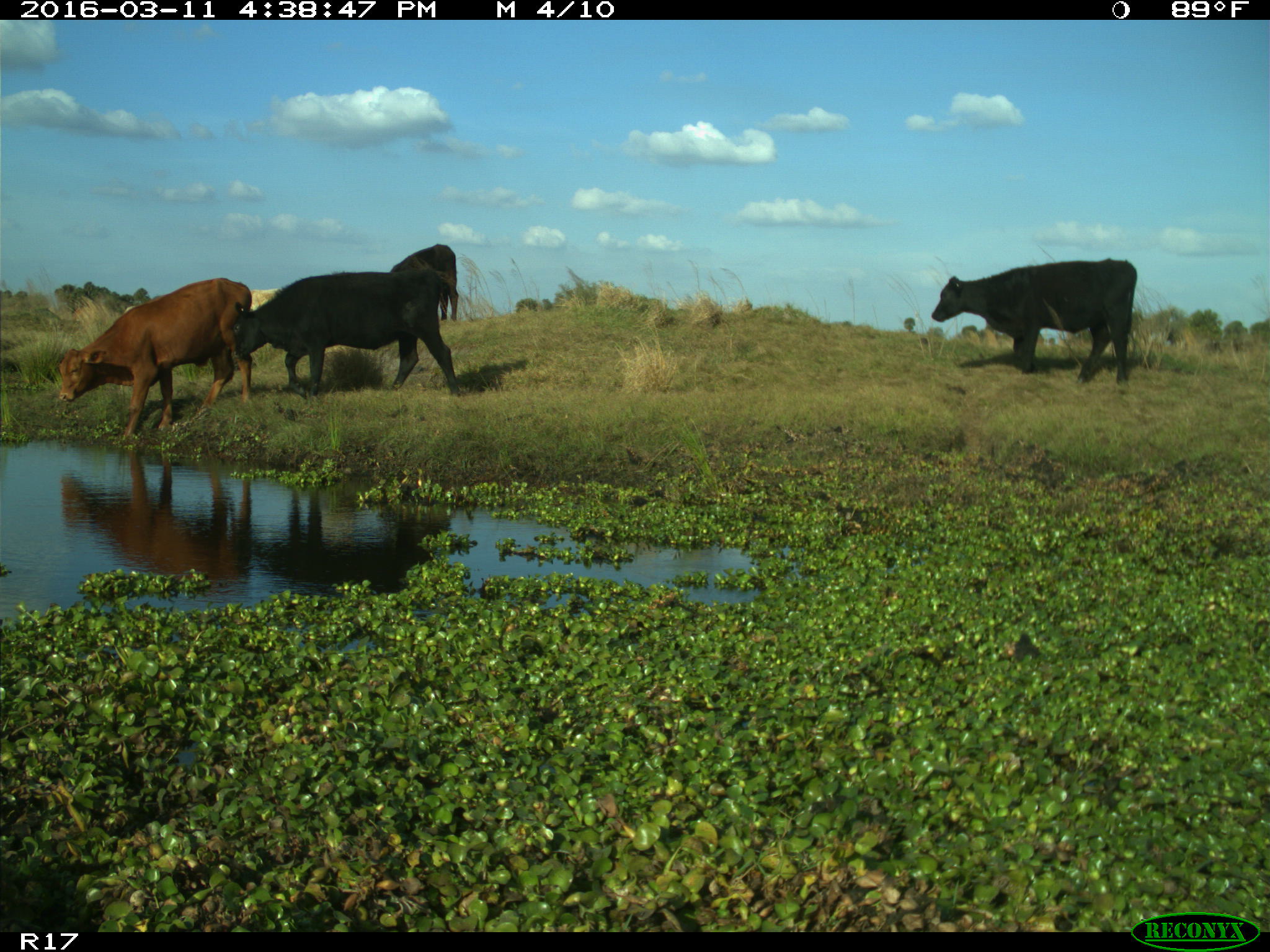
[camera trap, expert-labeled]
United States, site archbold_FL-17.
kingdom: Animalia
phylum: Chordata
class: Mammalia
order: Artiodactyla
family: Bovidae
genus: Bos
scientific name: Bos taurus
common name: domestic cow